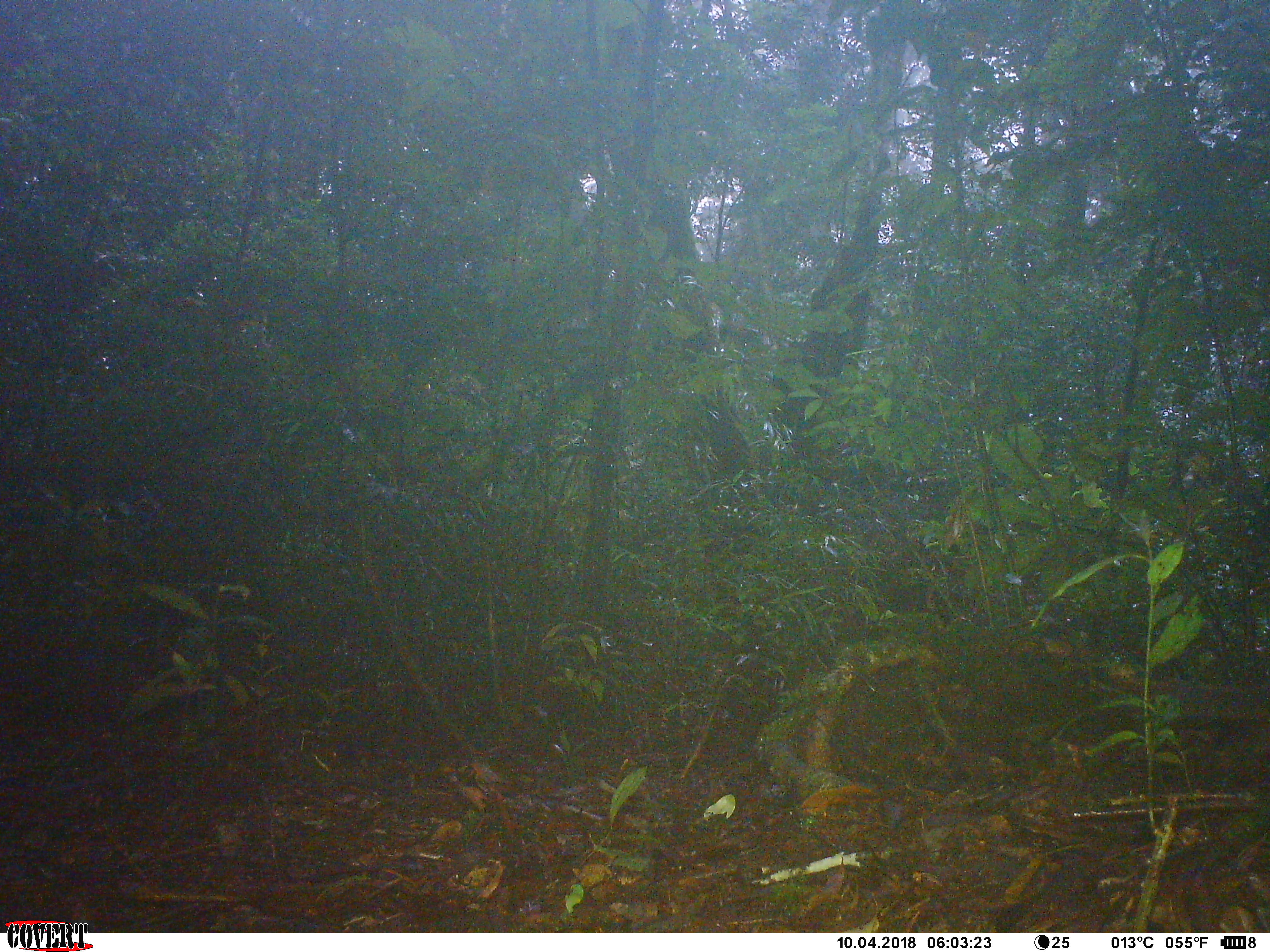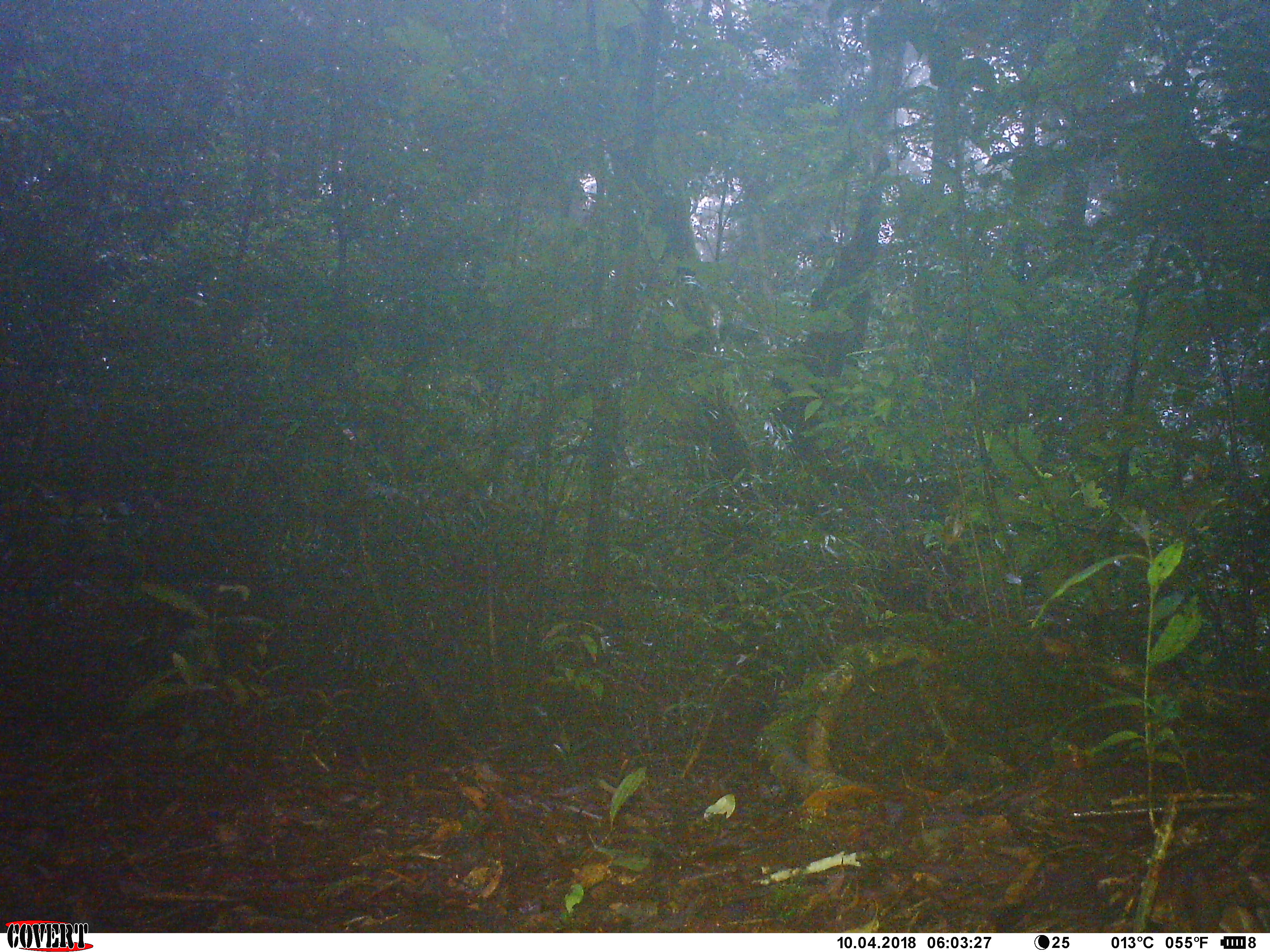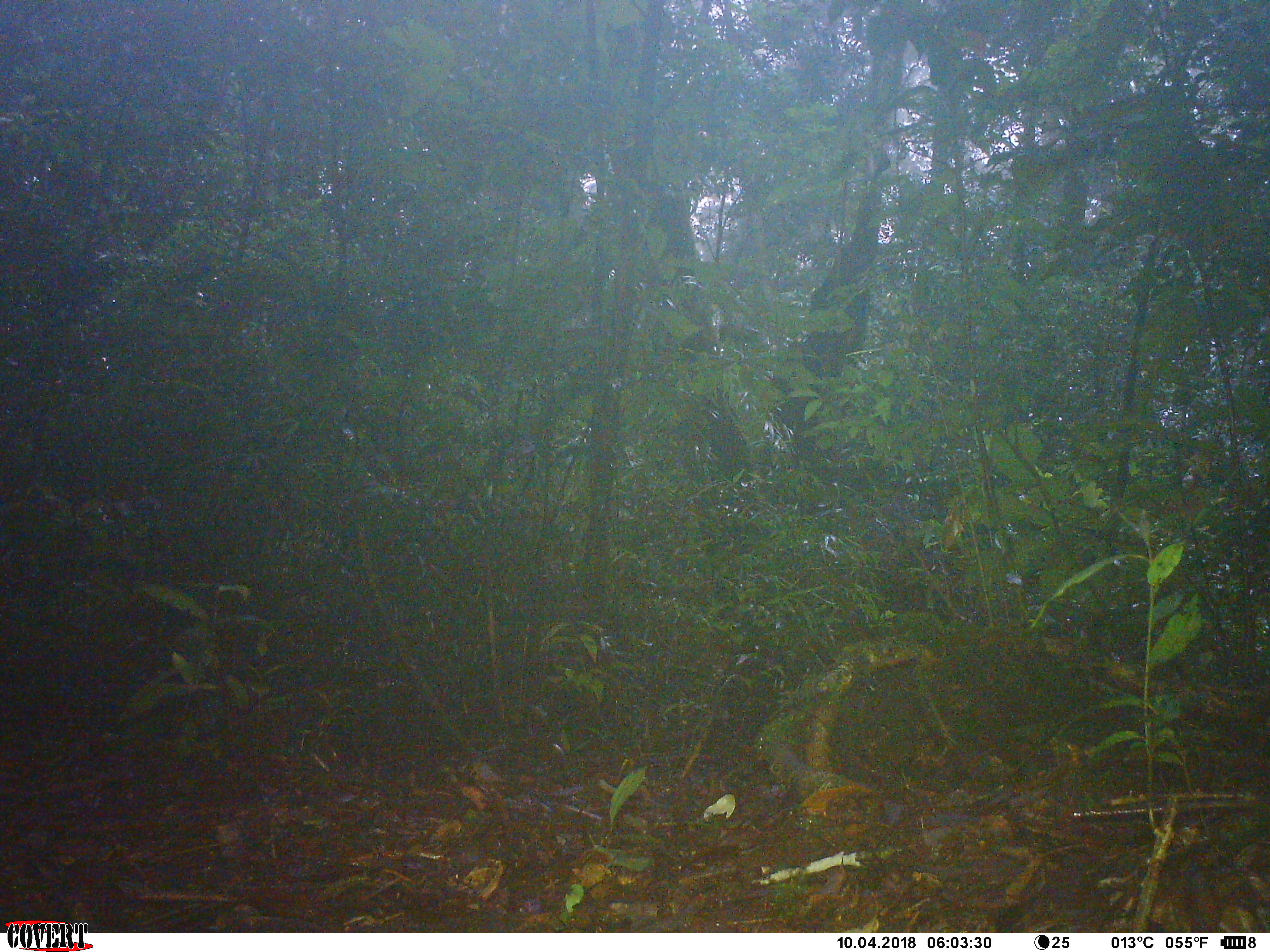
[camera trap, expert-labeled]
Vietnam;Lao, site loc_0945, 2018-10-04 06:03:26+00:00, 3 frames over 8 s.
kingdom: Animalia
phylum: Chordata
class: Mammalia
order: Rodentia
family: Sciuridae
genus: Dremomys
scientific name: Dremomys rufigenis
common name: red-cheeked squirrel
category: red cheeked squirrel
Red cheeked squirrel (red-cheeked squirrel) (Dremomys rufigenis). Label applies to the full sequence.